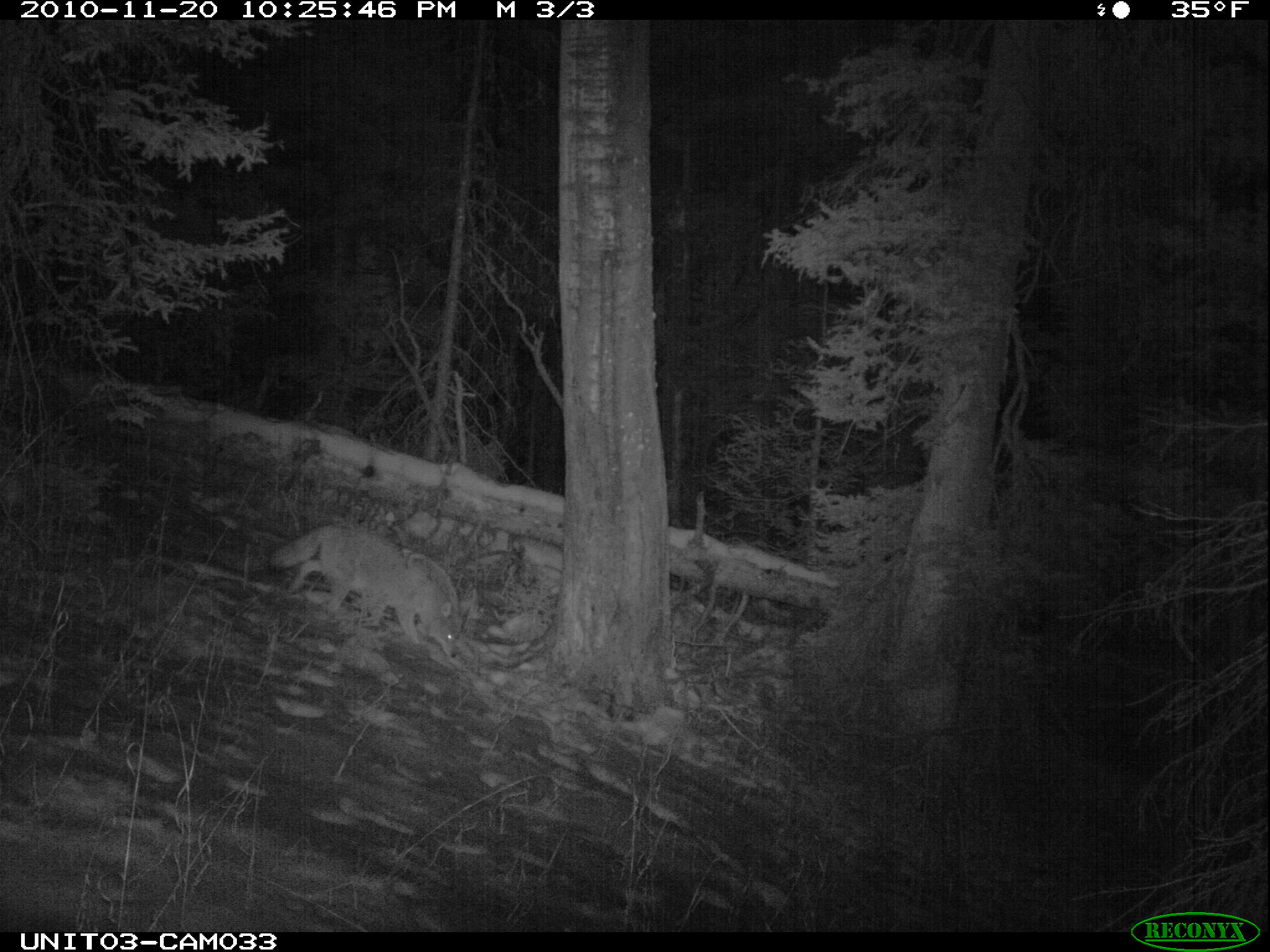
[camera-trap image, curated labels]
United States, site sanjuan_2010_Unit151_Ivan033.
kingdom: Animalia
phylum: Chordata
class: Mammalia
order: Carnivora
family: Canidae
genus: Canis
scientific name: Canis latrans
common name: coyote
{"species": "Canis latrans (coyote)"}